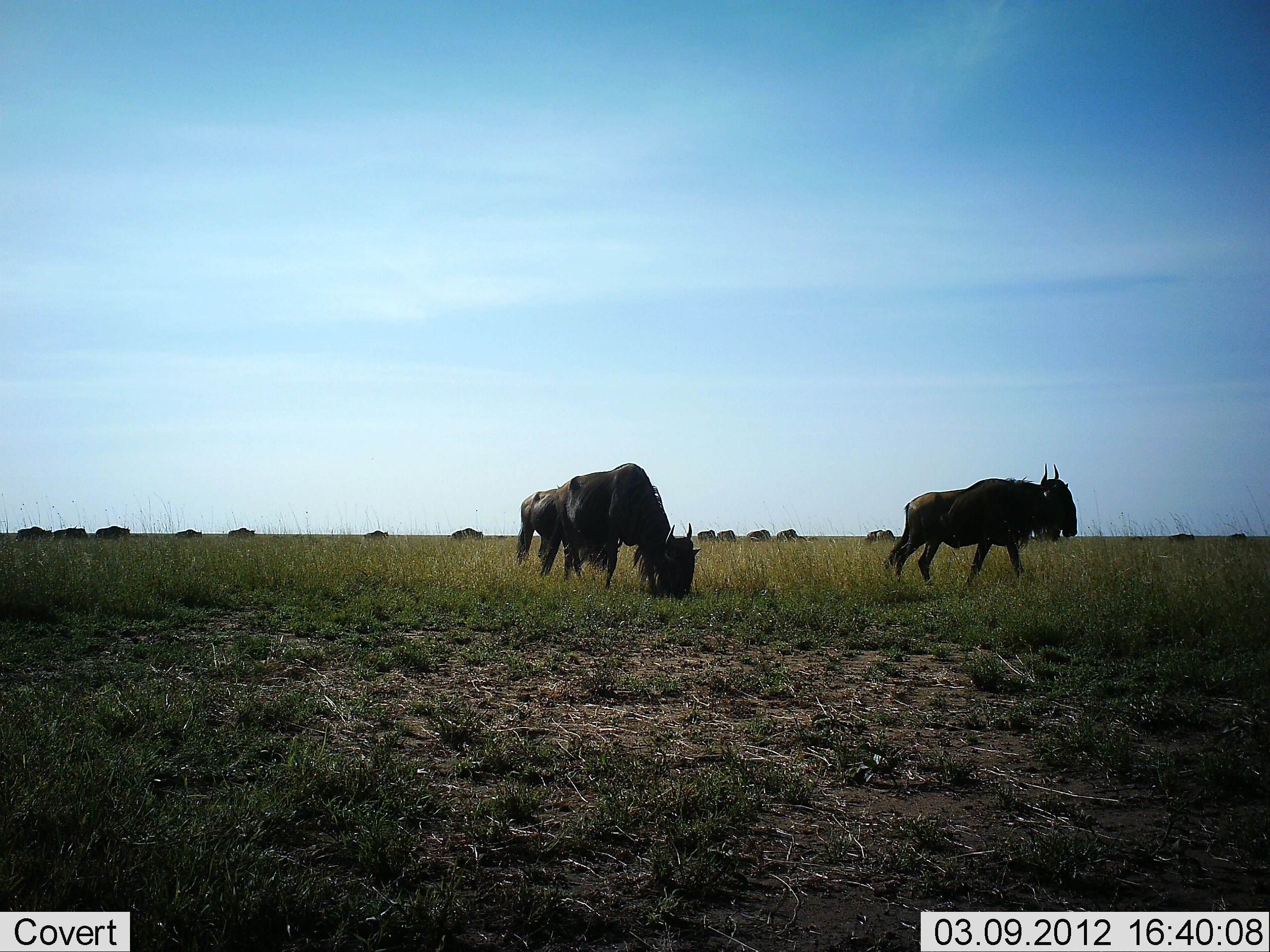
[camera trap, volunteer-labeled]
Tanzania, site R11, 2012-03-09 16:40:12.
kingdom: Animalia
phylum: Chordata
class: Mammalia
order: Artiodactyla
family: Bovidae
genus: Connochaetes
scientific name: Connochaetes taurinus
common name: blue wildebeest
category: wildebeest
Wildebeest (blue wildebeest) (Connochaetes taurinus), count 11-50. Behavior (volunteer vote fractions): standing 35%, resting 0%, moving 46%, interacting 4%. Young present (vote fraction): 8%. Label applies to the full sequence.